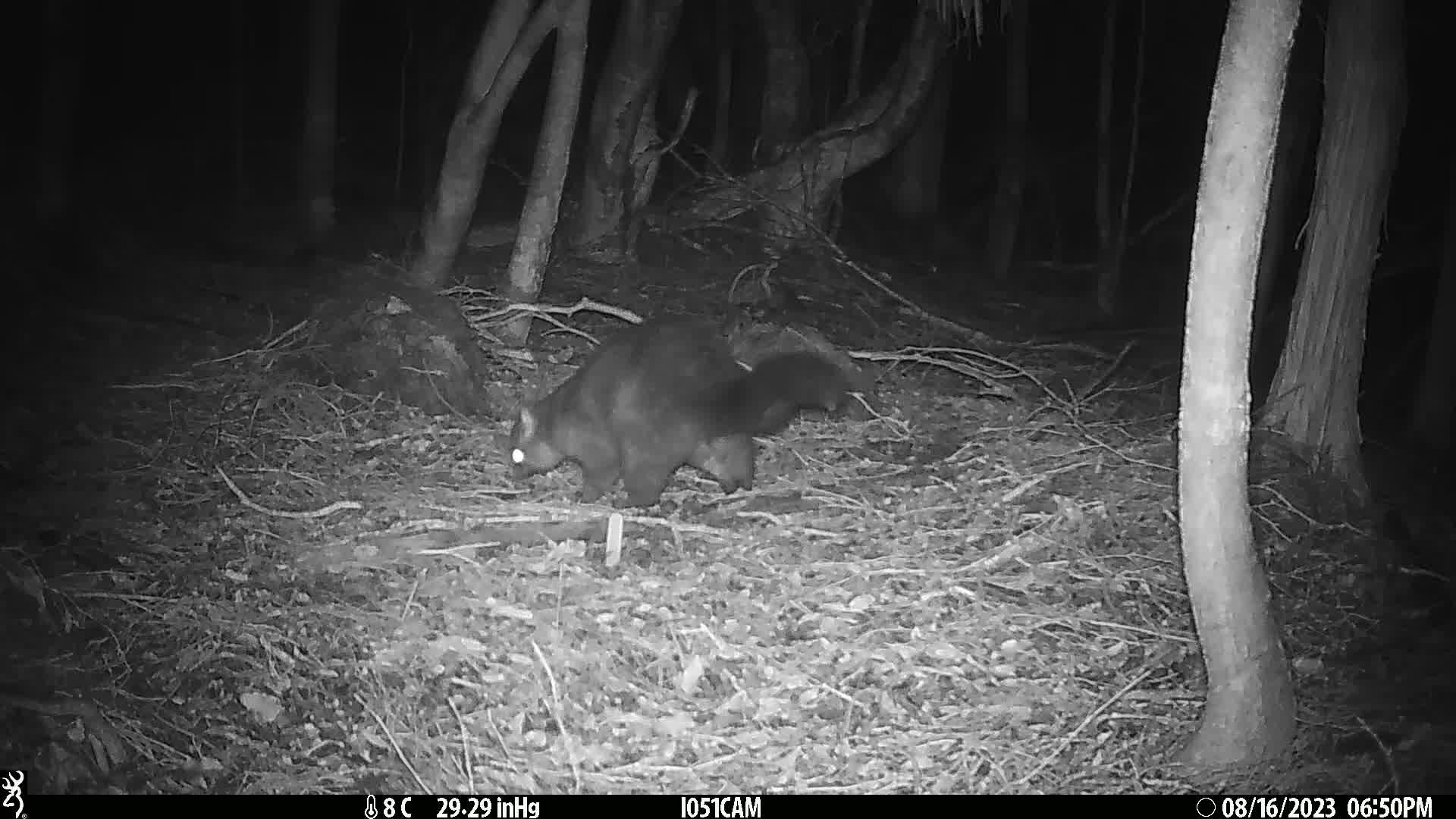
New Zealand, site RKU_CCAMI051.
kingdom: Animalia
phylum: Chordata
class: Mammalia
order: Diprotodontia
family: Phalangeridae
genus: Trichosurus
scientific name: Trichosurus vulpecula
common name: common brushtail possum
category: possum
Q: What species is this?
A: Possum (common brushtail possum) (Trichosurus vulpecula).